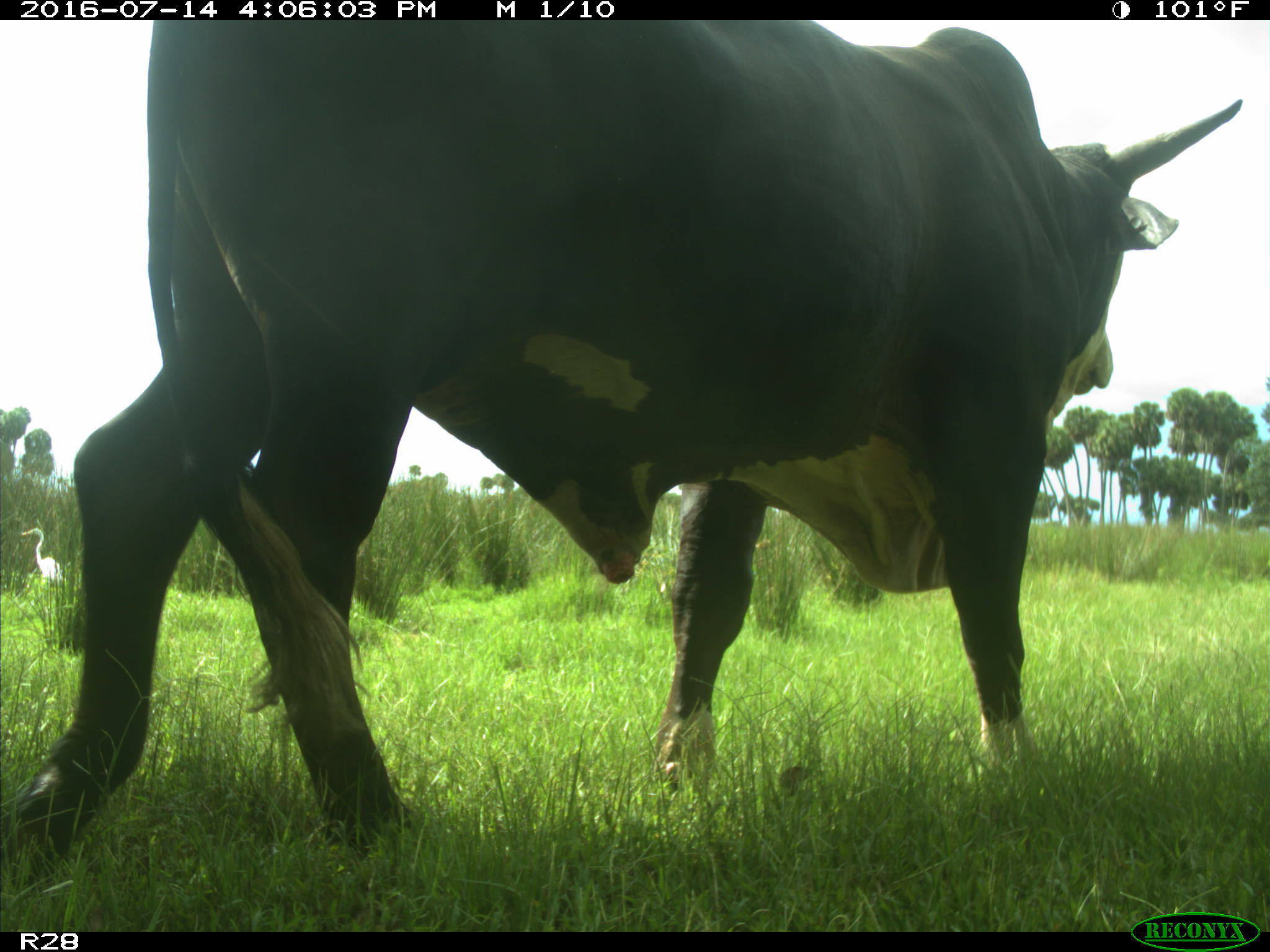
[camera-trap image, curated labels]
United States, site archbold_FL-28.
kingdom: Animalia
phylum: Chordata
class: Mammalia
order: Artiodactyla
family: Bovidae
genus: Bos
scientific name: Bos taurus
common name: domestic cow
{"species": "Bos taurus (domestic cow)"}